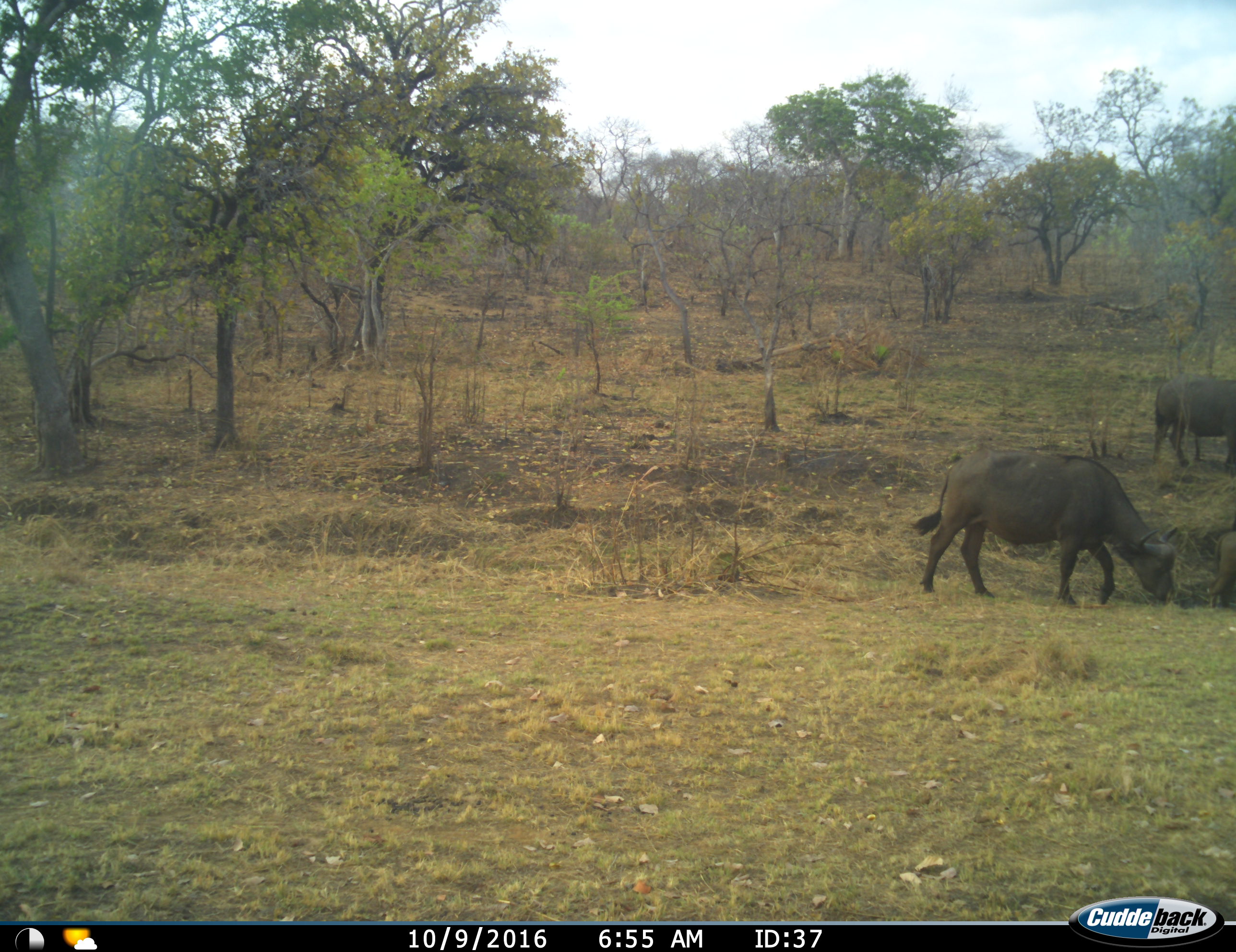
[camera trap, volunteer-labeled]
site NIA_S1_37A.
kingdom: Animalia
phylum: Chordata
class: Mammalia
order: Artiodactyla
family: Bovidae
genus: Syncerus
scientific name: Syncerus caffer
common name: african buffalo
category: buffalo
Buffalo (african buffalo) (Syncerus caffer), count 3. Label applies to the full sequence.